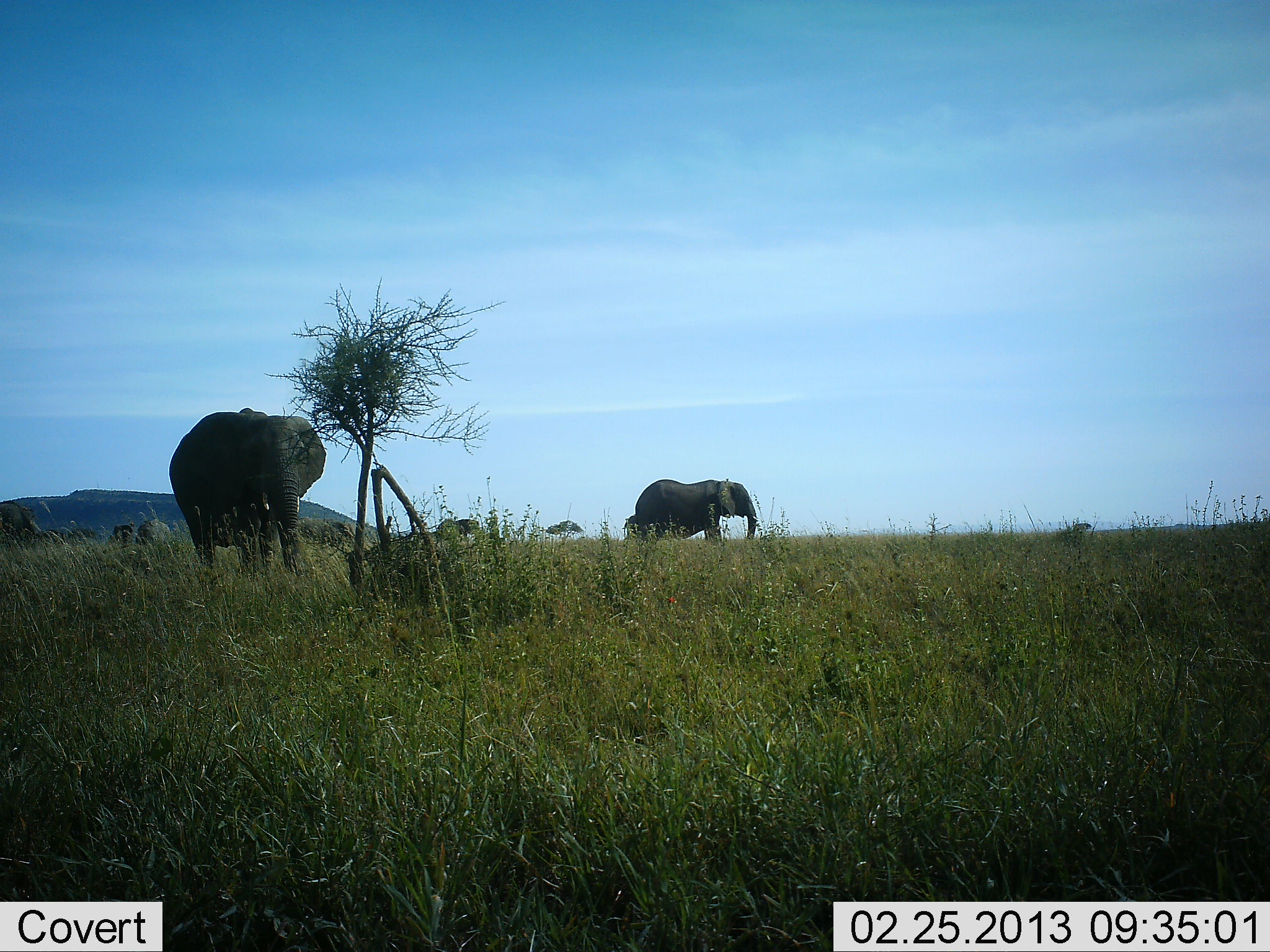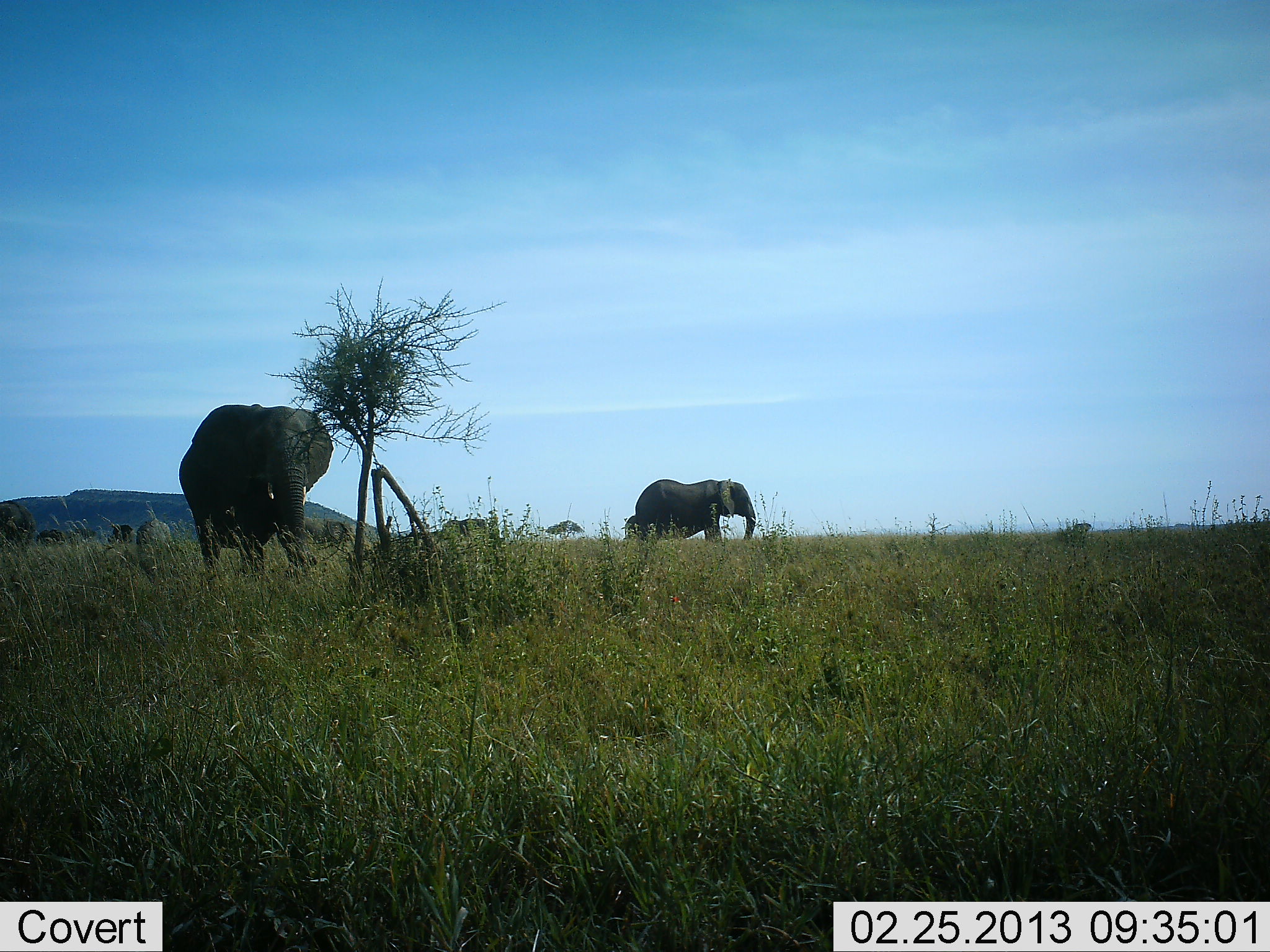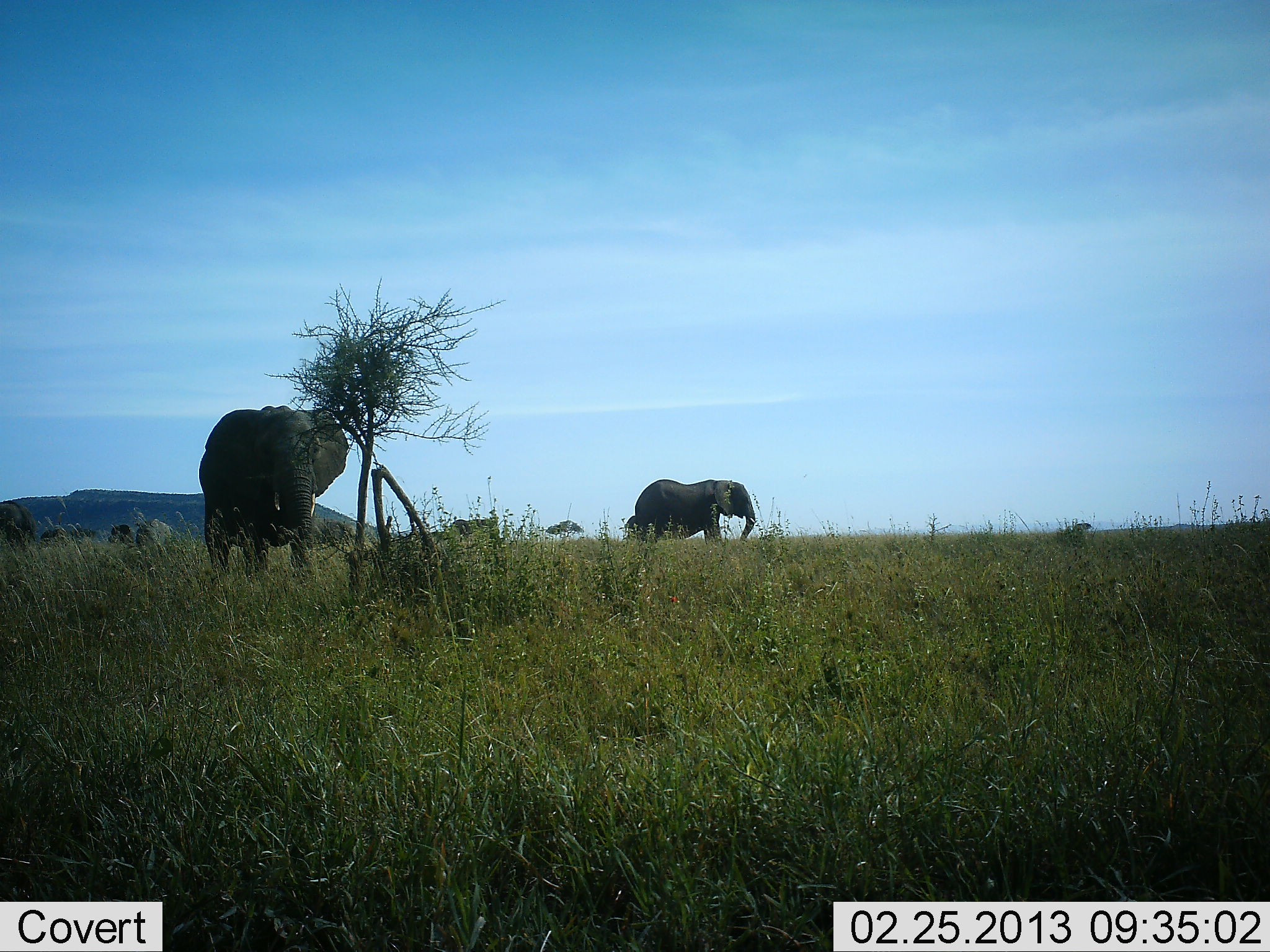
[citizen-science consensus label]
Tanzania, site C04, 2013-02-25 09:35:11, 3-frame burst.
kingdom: Animalia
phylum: Chordata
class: Mammalia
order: Proboscidea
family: Elephantidae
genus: Loxodonta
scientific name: Loxodonta africana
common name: african bush elephant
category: elephant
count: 5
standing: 84%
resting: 0%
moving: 57%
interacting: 3%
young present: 5%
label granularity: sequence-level